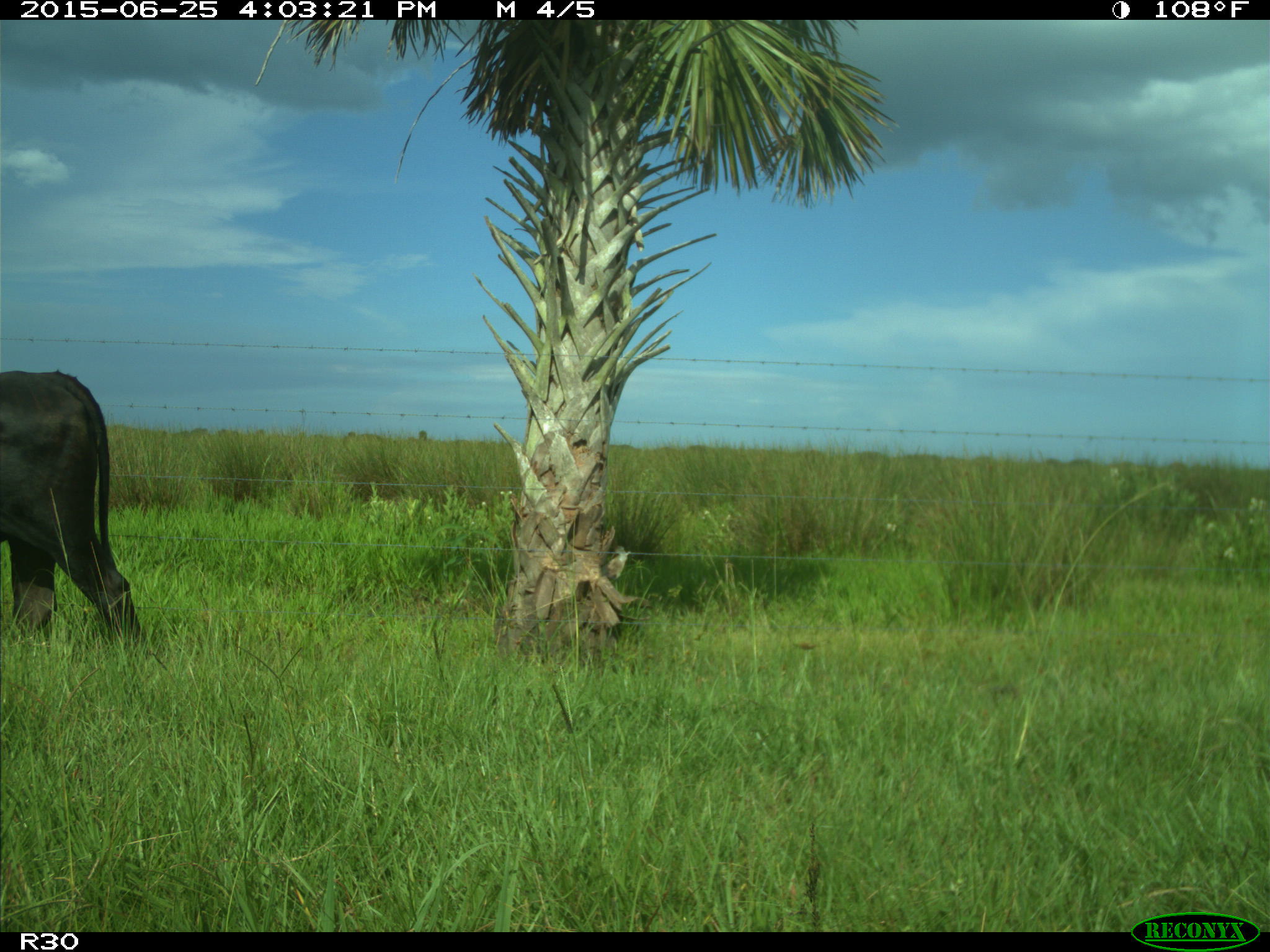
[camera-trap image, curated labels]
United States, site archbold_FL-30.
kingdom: Animalia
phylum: Chordata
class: Mammalia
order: Artiodactyla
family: Bovidae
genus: Bos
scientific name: Bos taurus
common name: domestic cow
Bos taurus (domestic cow).